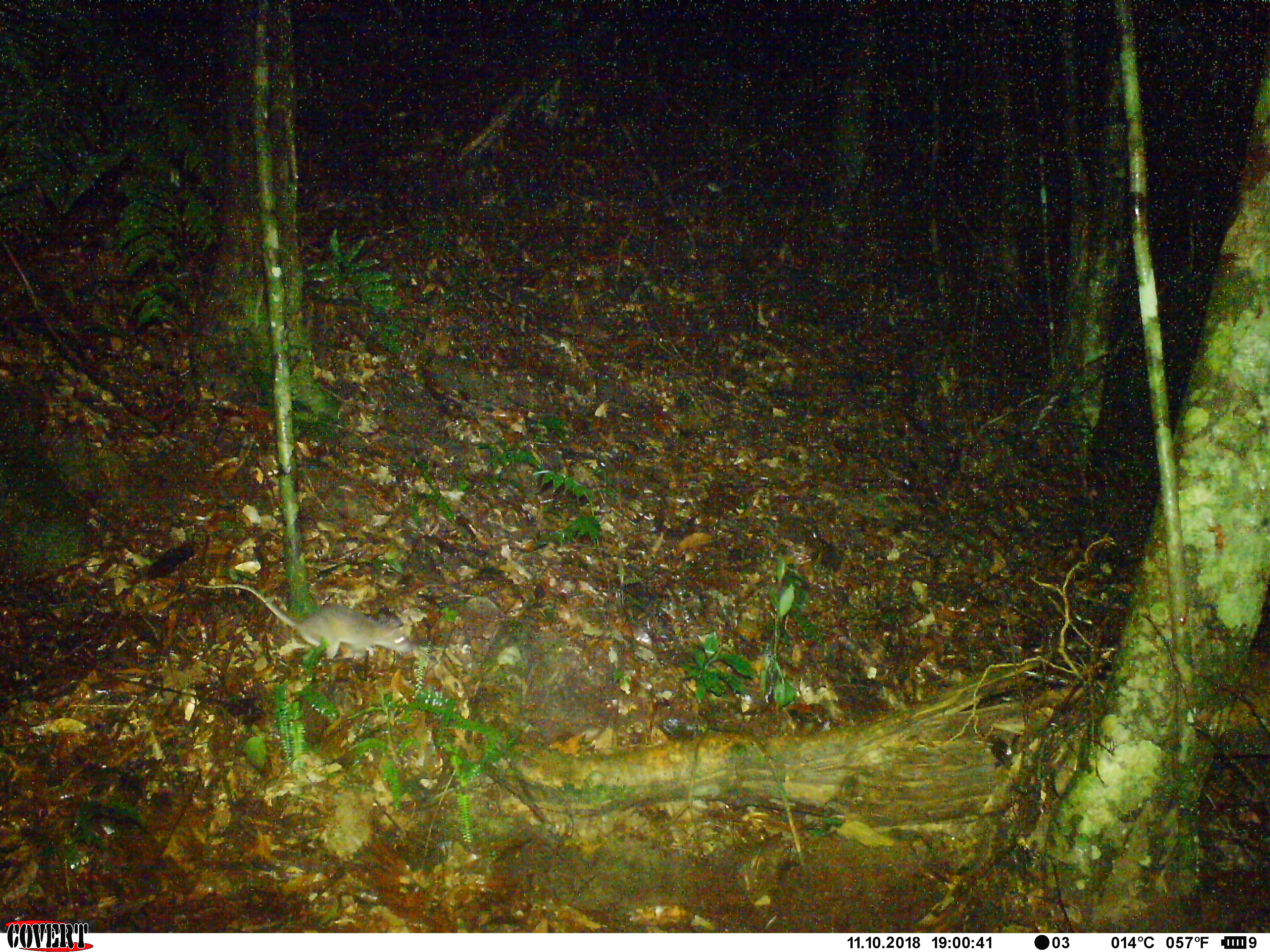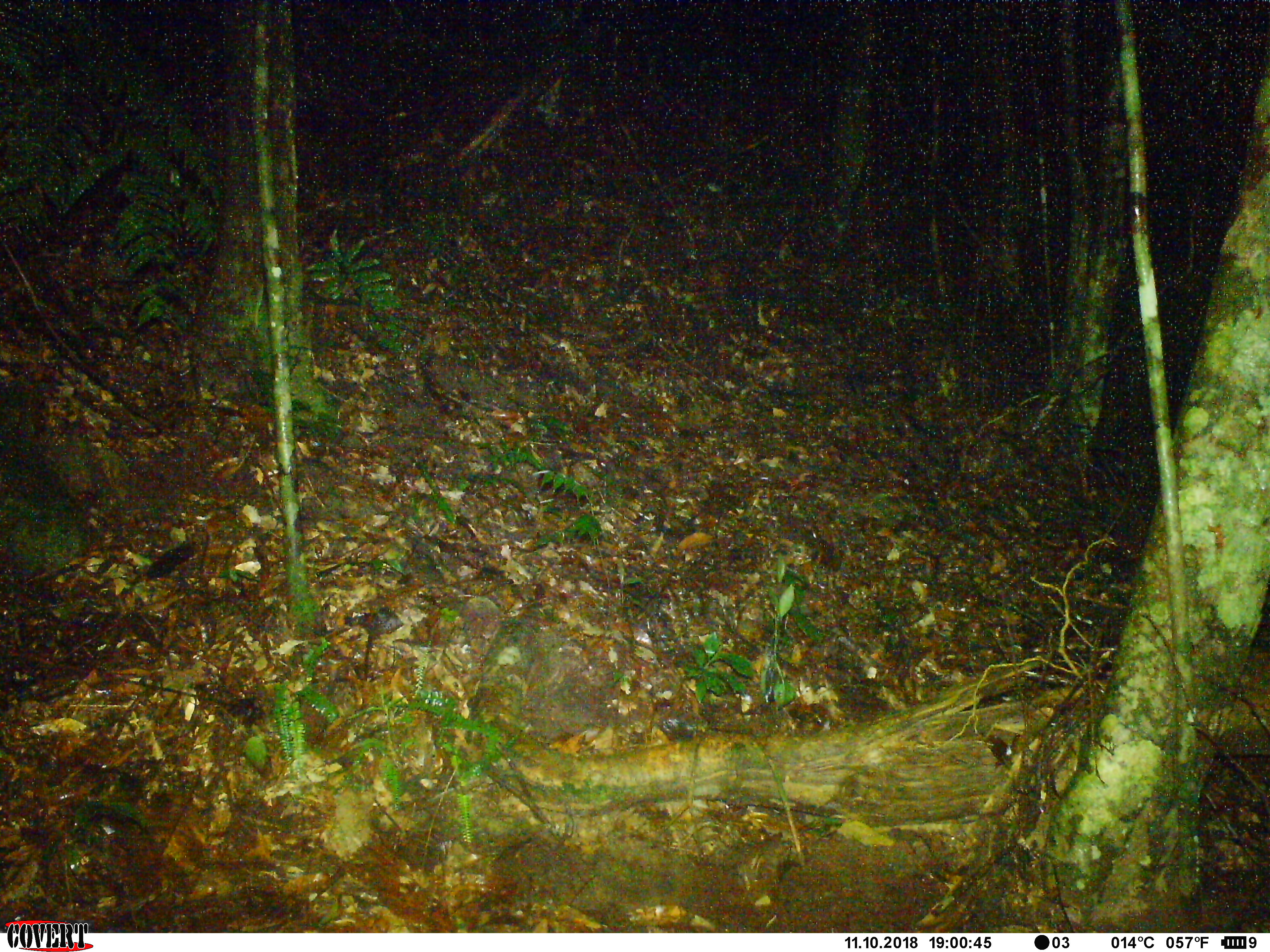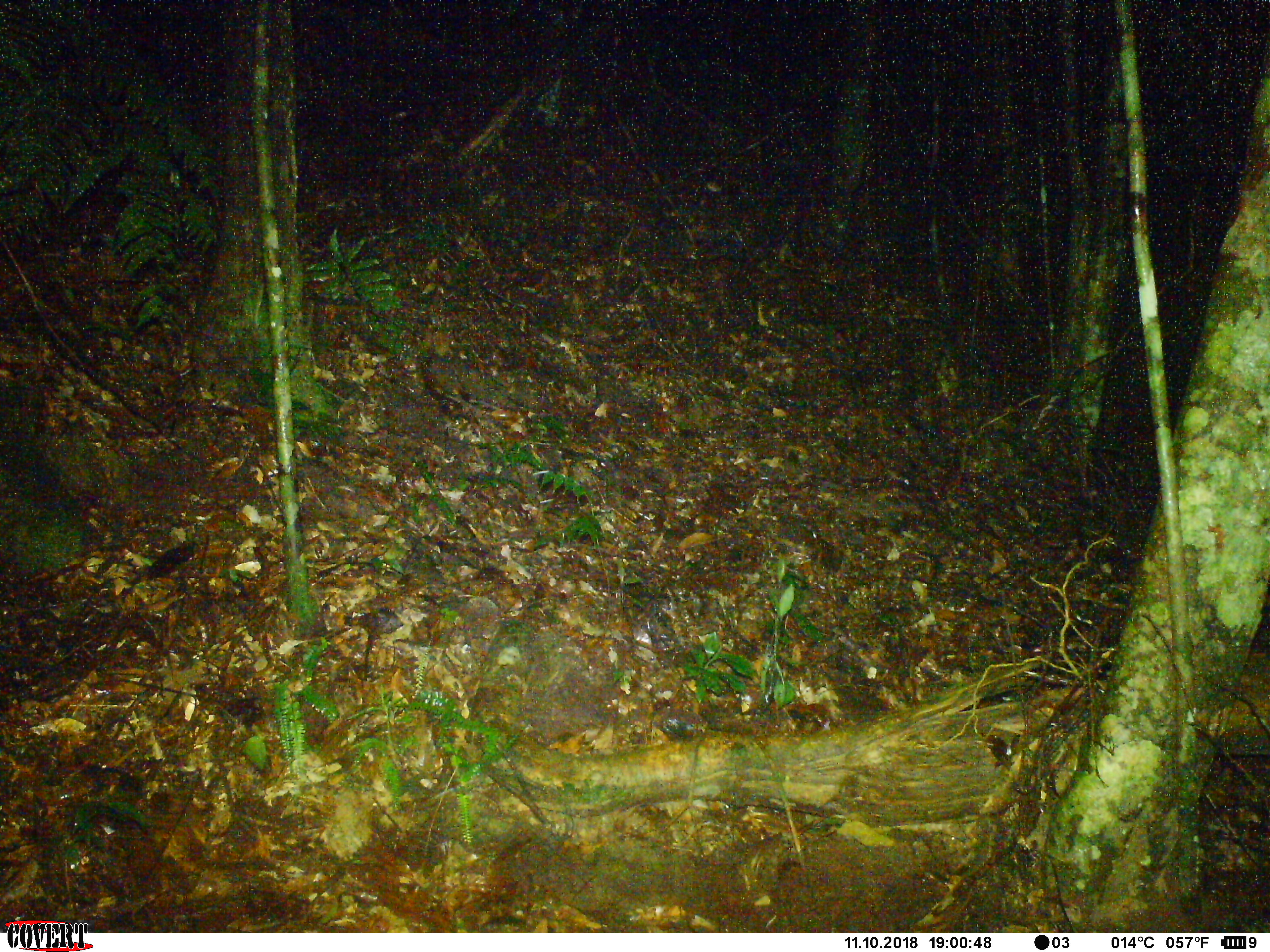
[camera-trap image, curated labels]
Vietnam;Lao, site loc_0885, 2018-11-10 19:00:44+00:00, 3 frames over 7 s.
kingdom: Animalia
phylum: Chordata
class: Mammalia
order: Rodentia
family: Muridae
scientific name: Muridae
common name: old-world mice and rats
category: unidentified murid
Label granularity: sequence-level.